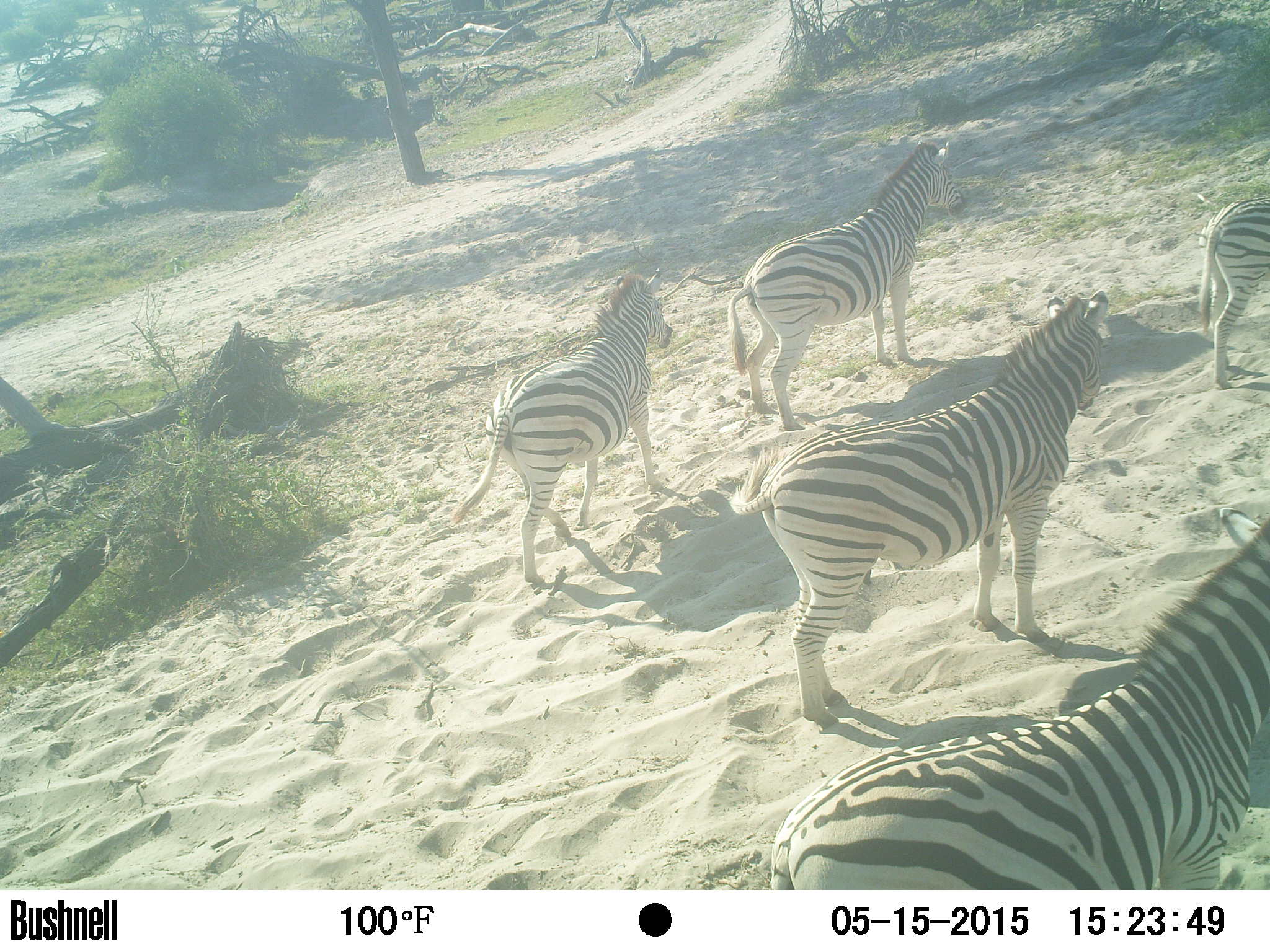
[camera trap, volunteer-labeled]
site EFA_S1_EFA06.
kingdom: Animalia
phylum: Chordata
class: Mammalia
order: Perissodactyla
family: Equidae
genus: Equus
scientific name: Equus quagga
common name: plains zebra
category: zebraplains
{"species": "zebraplains (plains zebra) (Equus quagga)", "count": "5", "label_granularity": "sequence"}